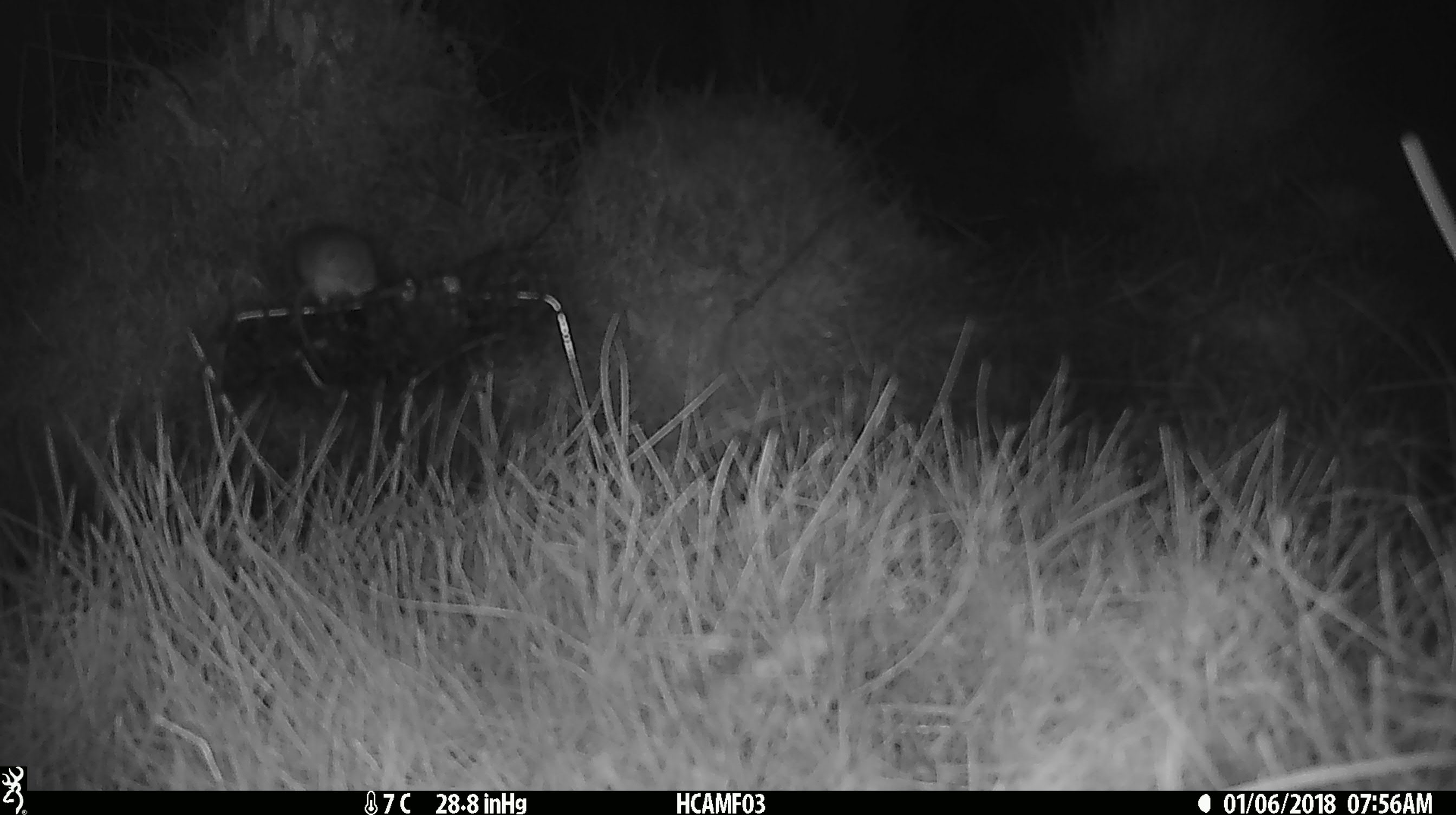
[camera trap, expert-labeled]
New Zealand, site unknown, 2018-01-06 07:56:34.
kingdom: Animalia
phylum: Chordata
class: Mammalia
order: Rodentia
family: Muridae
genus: Mus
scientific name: Mus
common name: mouse